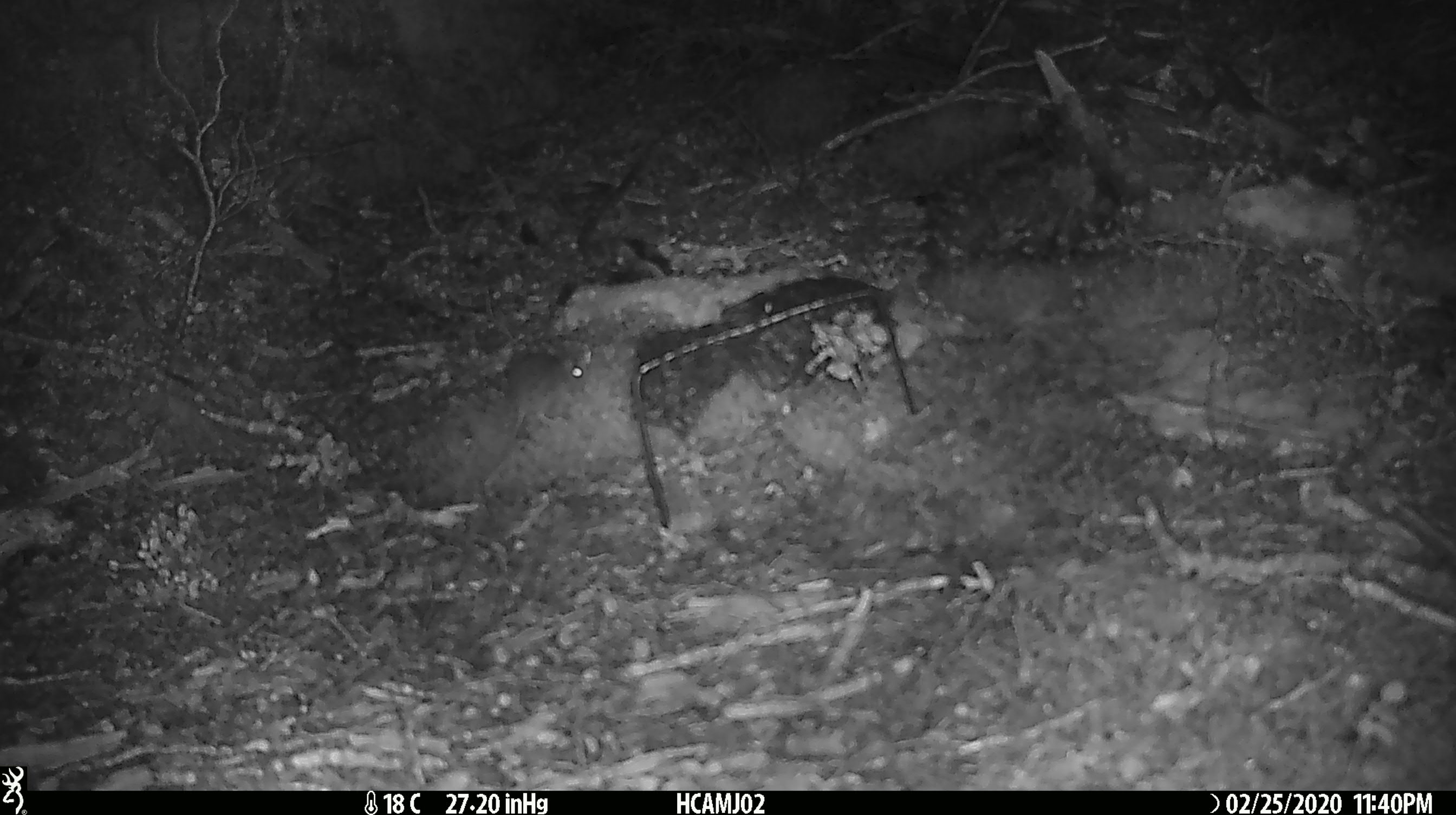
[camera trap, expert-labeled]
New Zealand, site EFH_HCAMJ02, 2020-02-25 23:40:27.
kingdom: Animalia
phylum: Chordata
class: Mammalia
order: Rodentia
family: Muridae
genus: Mus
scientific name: Mus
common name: mouse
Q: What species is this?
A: Mouse (Mus).